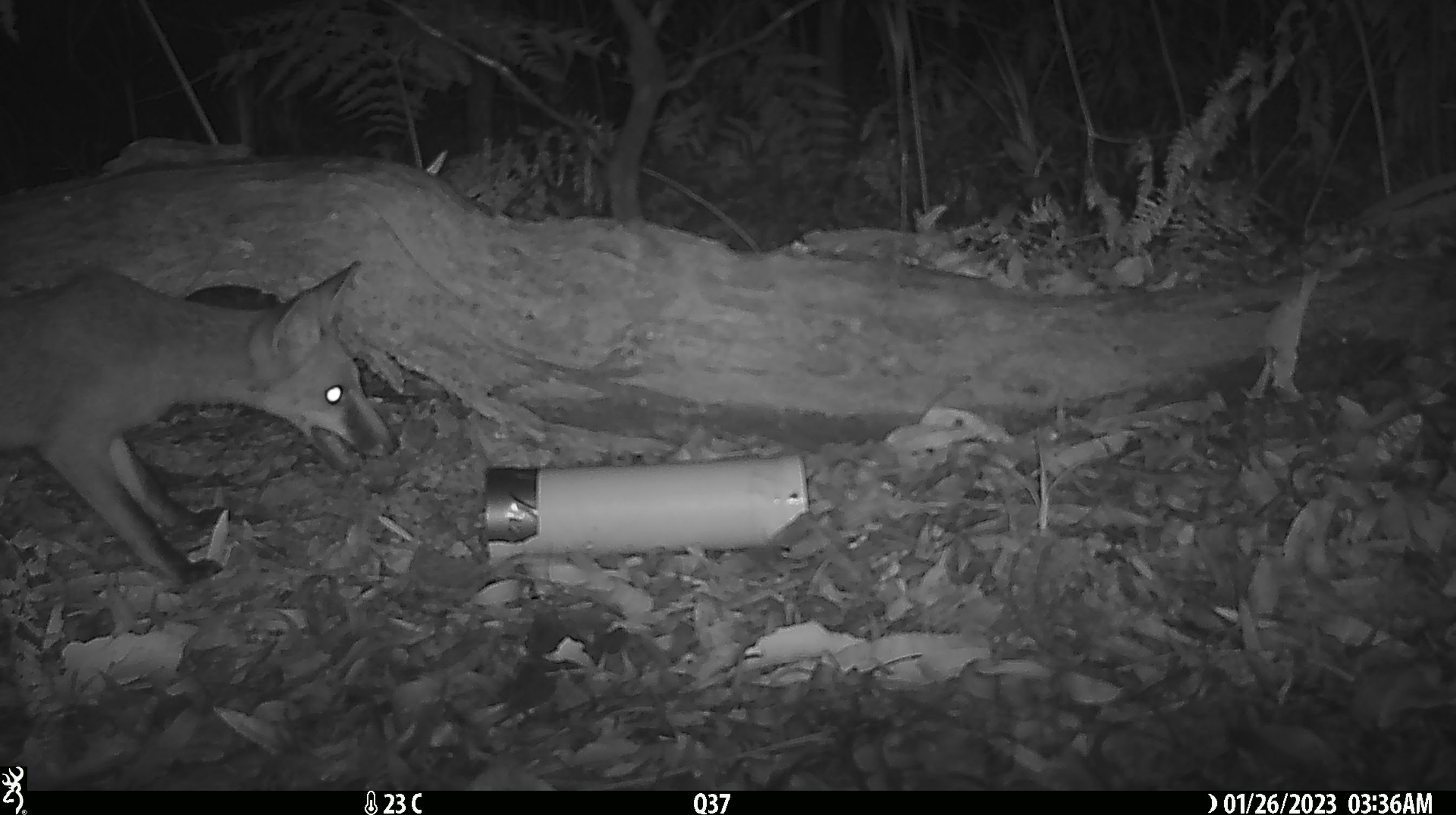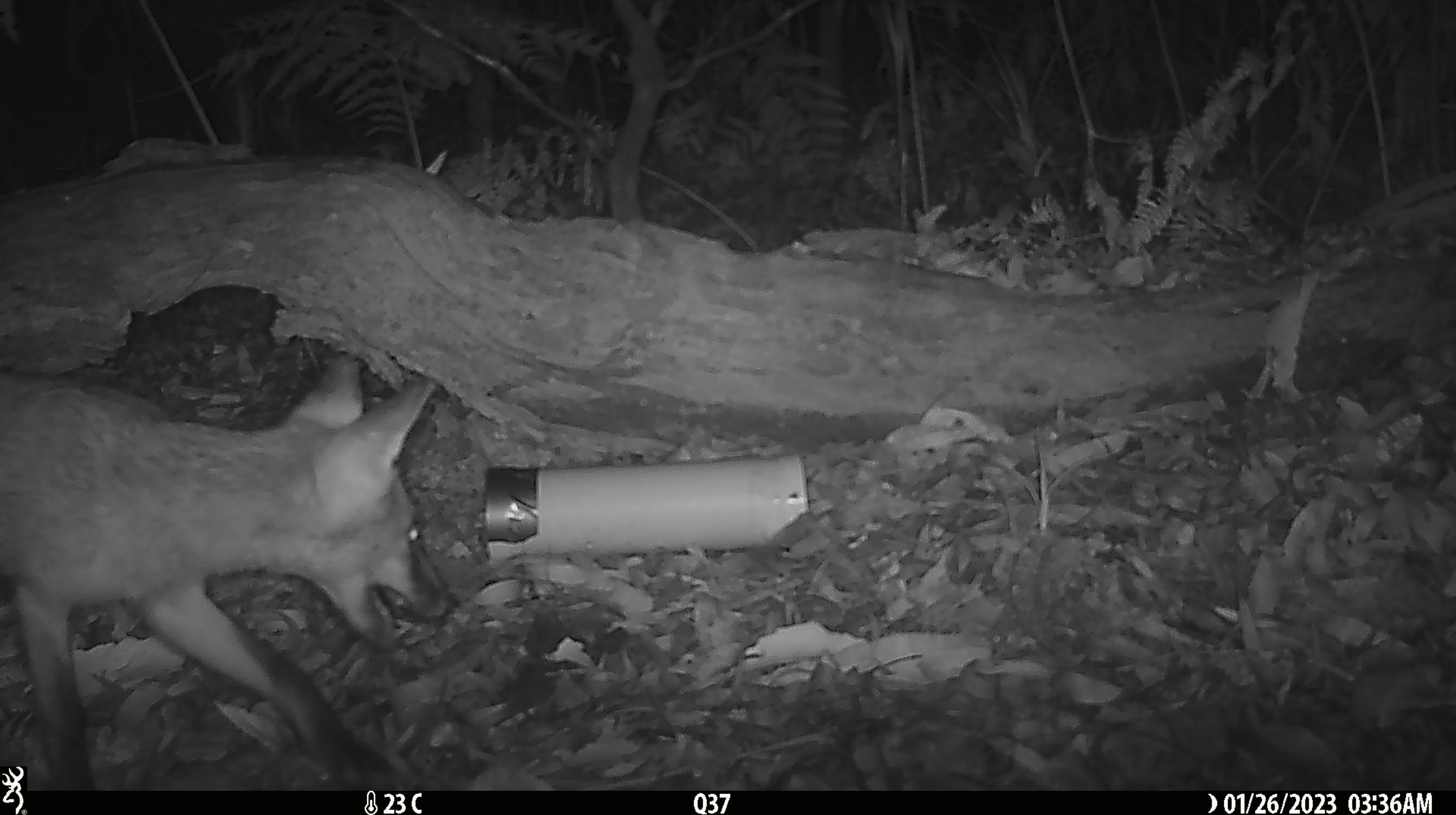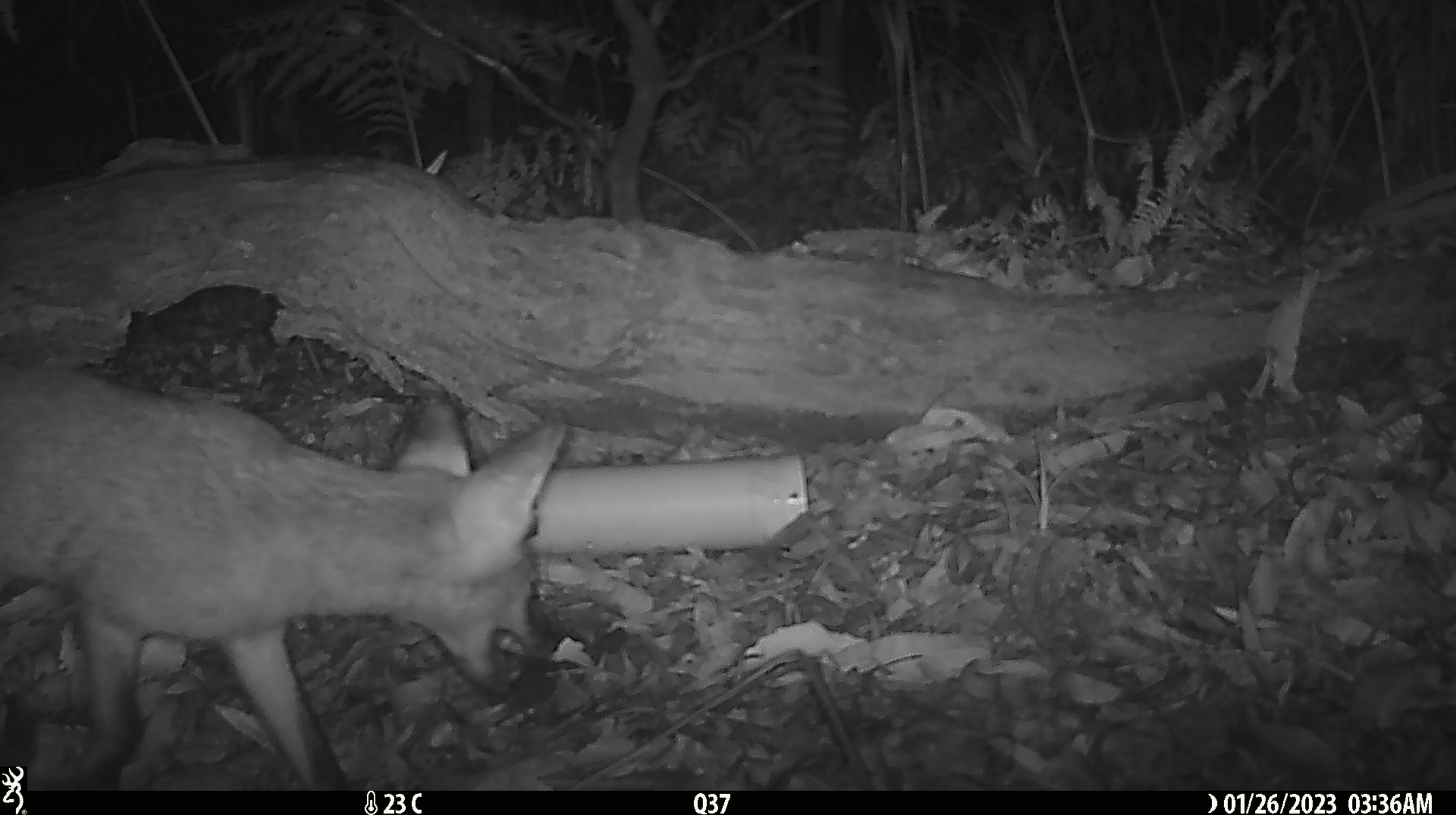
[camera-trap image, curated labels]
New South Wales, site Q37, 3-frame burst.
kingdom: Animalia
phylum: Chordata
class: Mammalia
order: Carnivora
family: Canidae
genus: Vulpes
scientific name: Vulpes vulpes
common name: red fox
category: fox